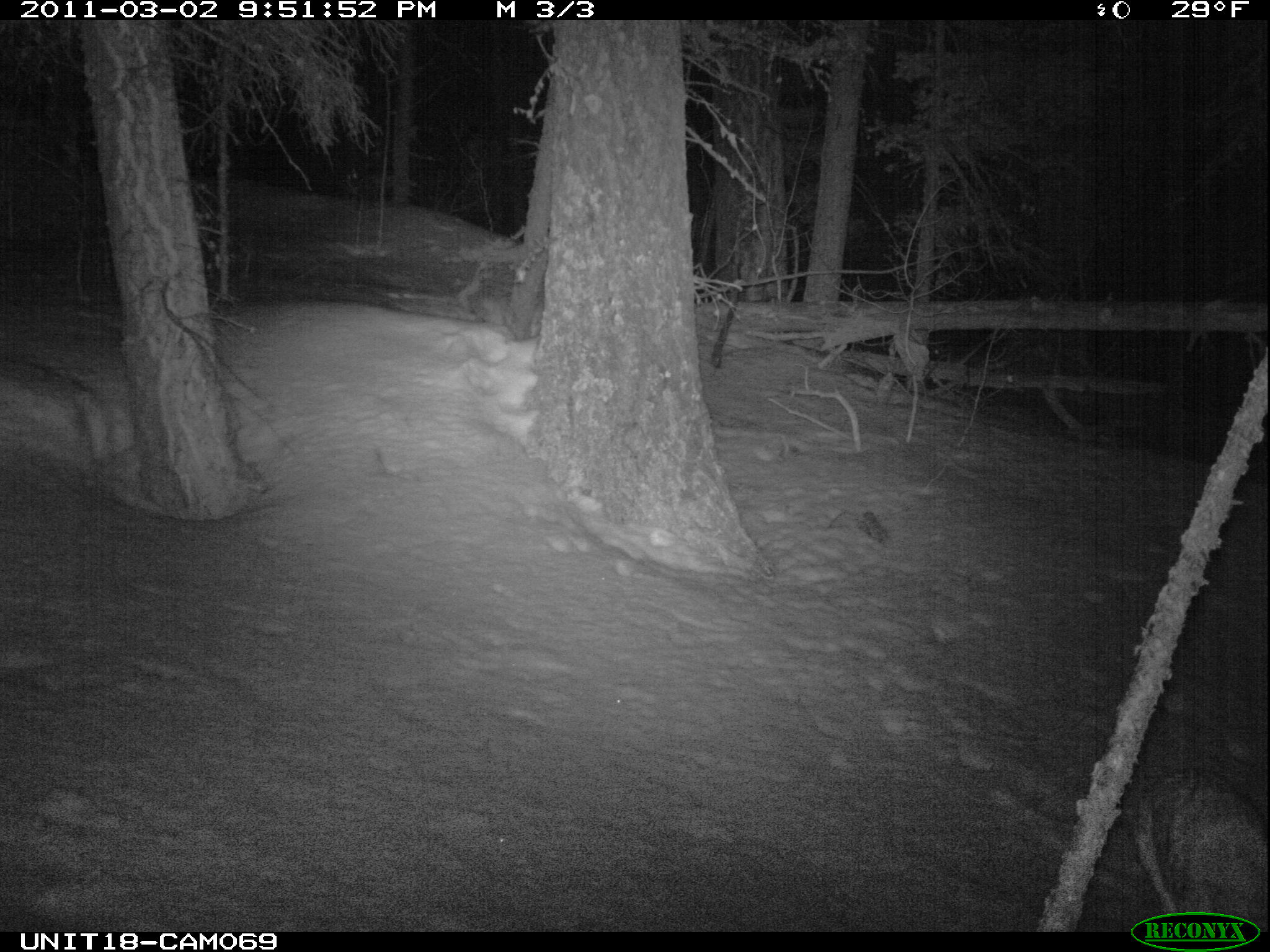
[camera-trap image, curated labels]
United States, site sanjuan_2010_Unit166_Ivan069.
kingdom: Animalia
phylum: Chordata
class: Mammalia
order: Carnivora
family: Canidae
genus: Canis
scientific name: Canis latrans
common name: coyote